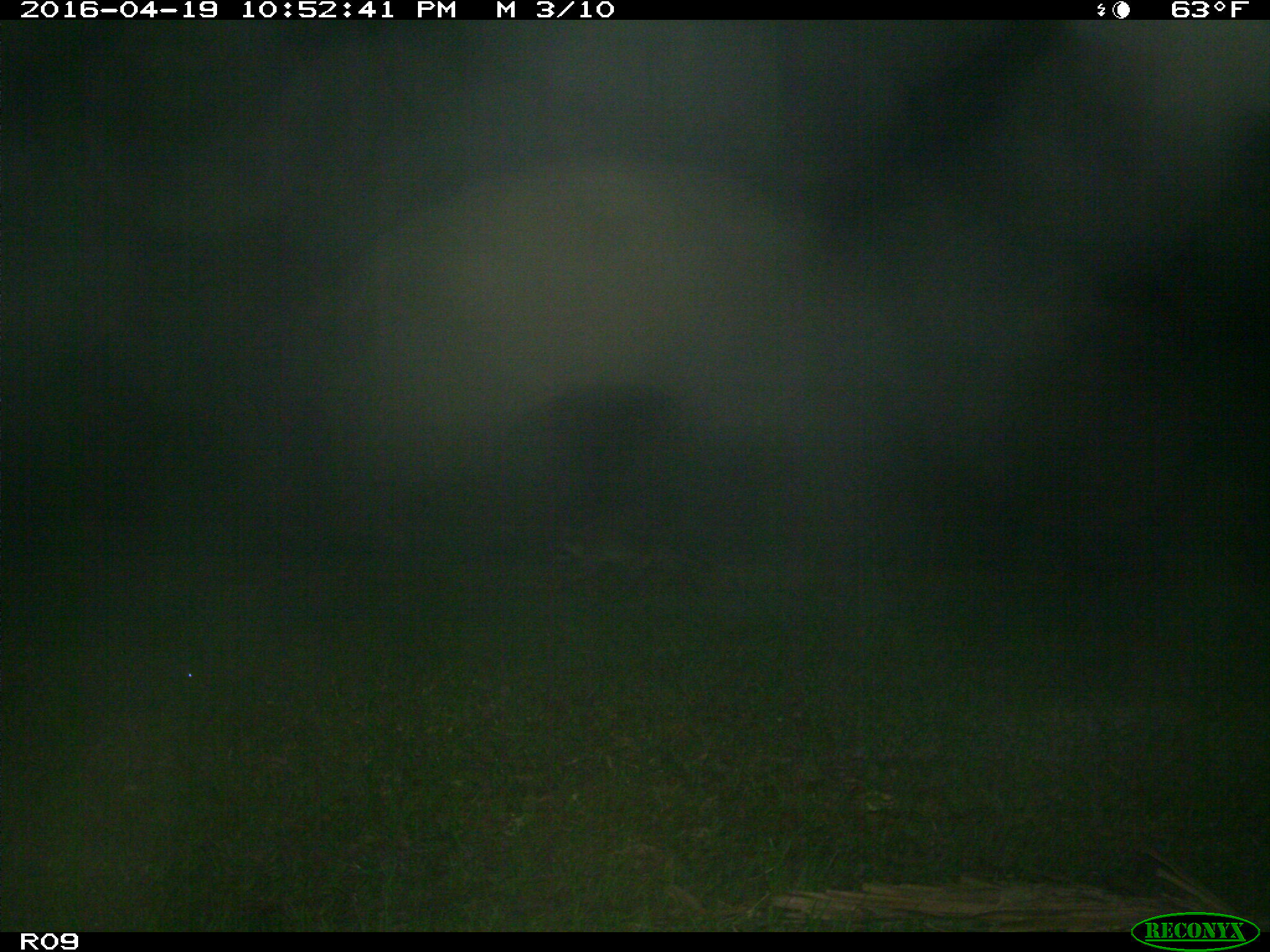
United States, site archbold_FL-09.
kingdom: Animalia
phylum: Chordata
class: Mammalia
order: Carnivora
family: Procyonidae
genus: Procyon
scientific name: Procyon lotor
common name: common raccoon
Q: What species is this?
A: Procyon lotor (common raccoon).